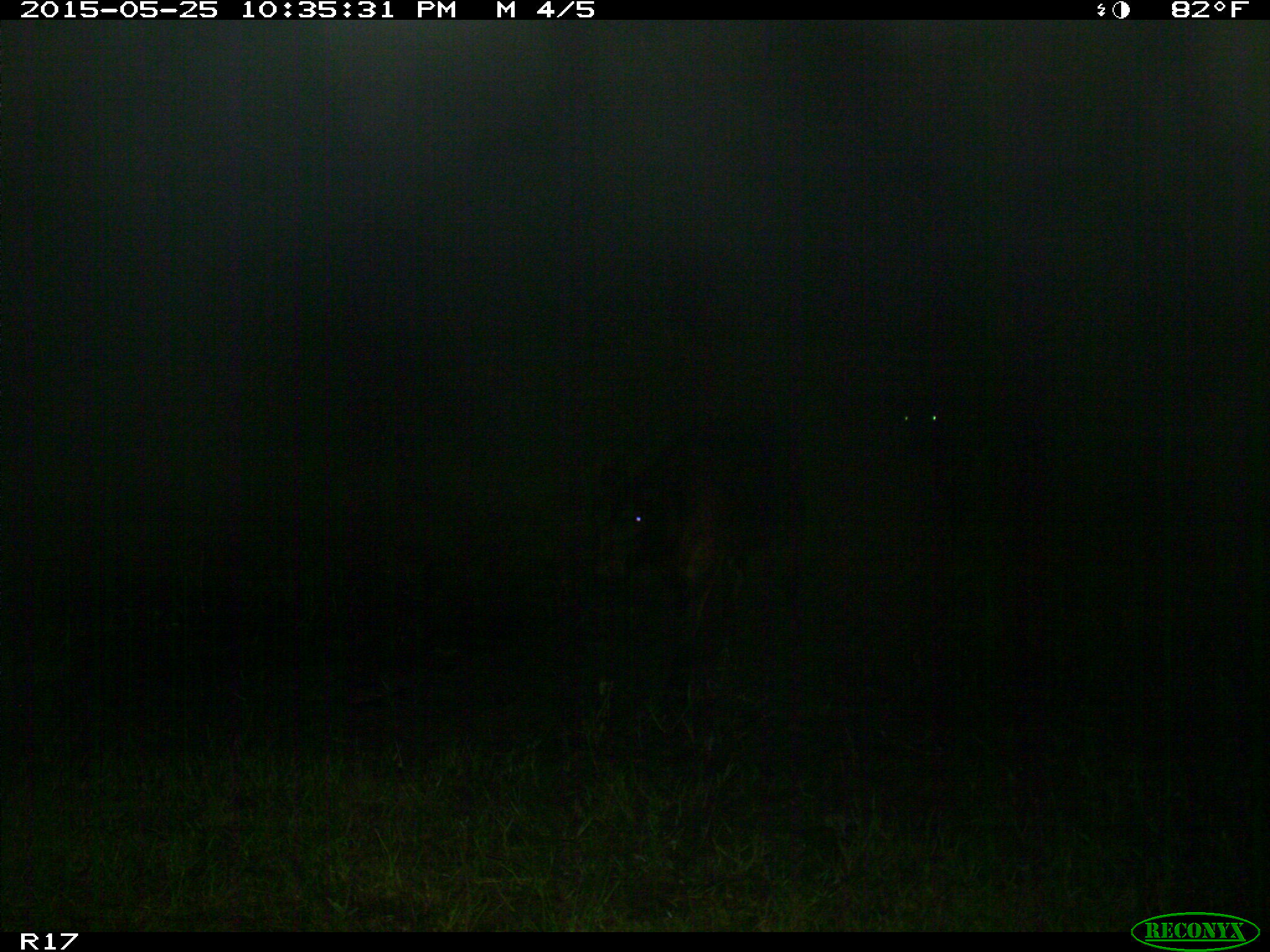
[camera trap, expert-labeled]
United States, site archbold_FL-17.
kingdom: Animalia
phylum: Chordata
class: Mammalia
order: Artiodactyla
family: Bovidae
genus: Bos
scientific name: Bos taurus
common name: domestic cow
Bos taurus (domestic cow).